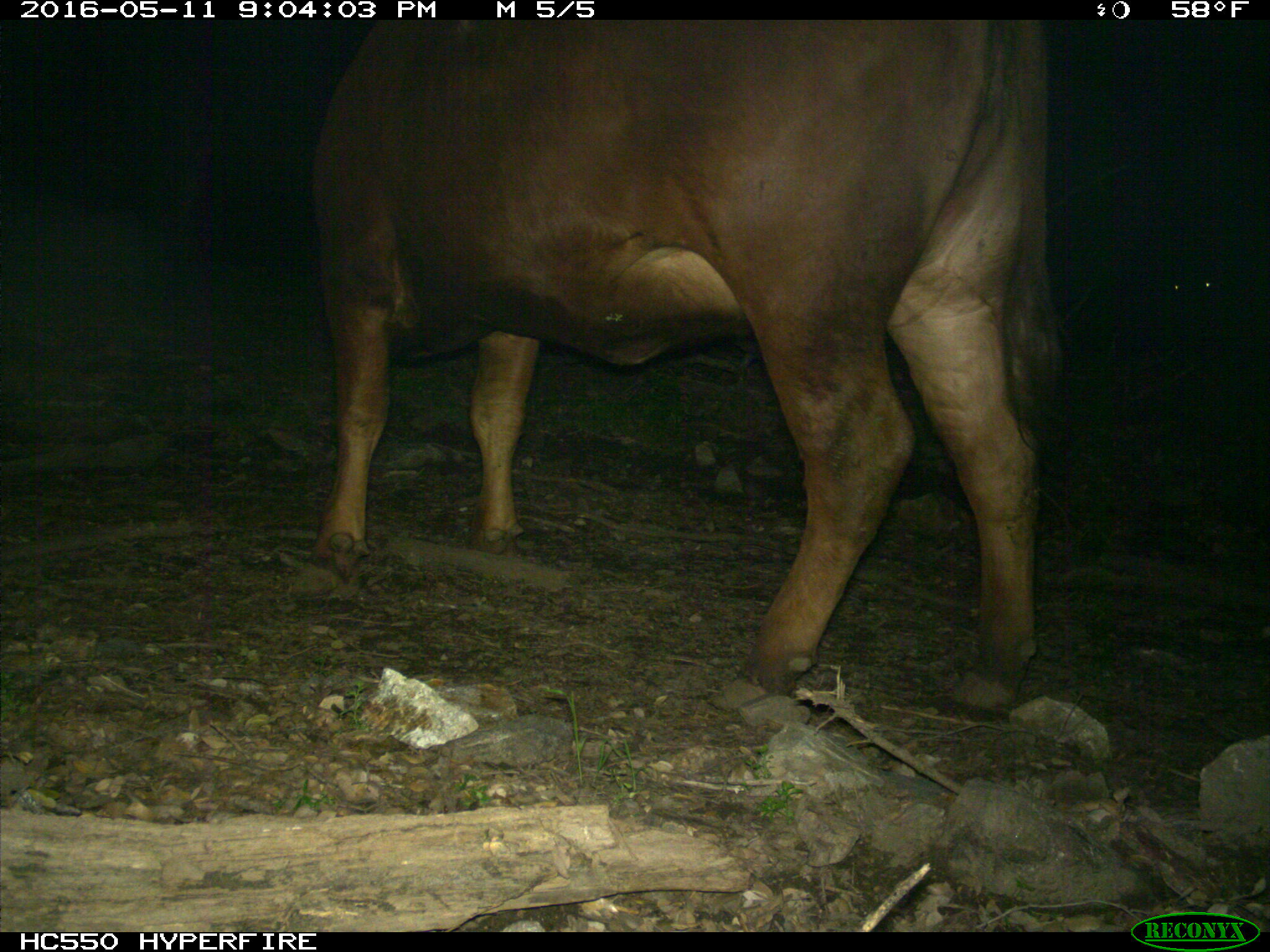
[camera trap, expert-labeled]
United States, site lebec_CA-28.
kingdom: Animalia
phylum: Chordata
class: Mammalia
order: Artiodactyla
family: Bovidae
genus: Bos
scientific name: Bos taurus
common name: domestic cow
Bos taurus (domestic cow).